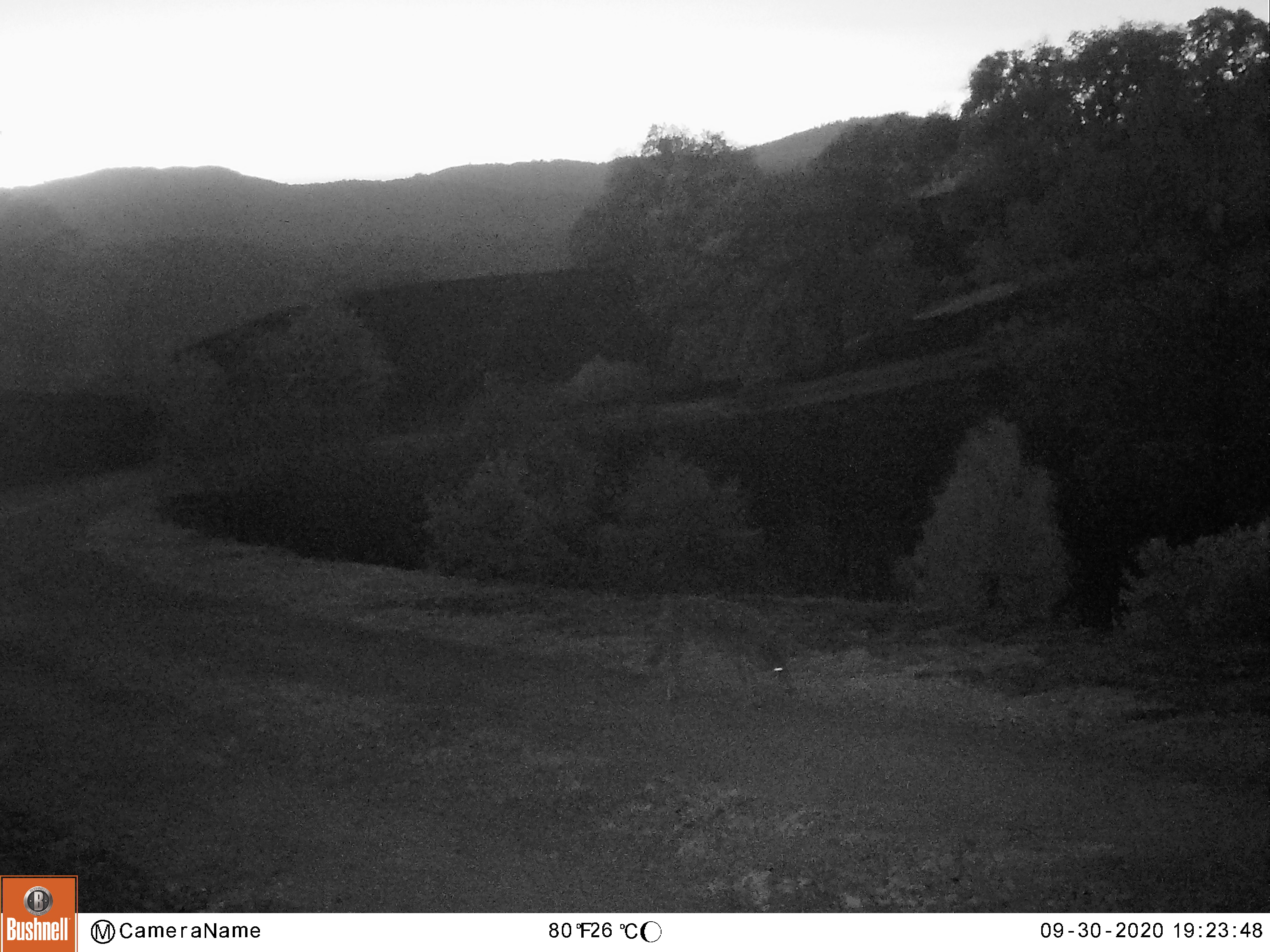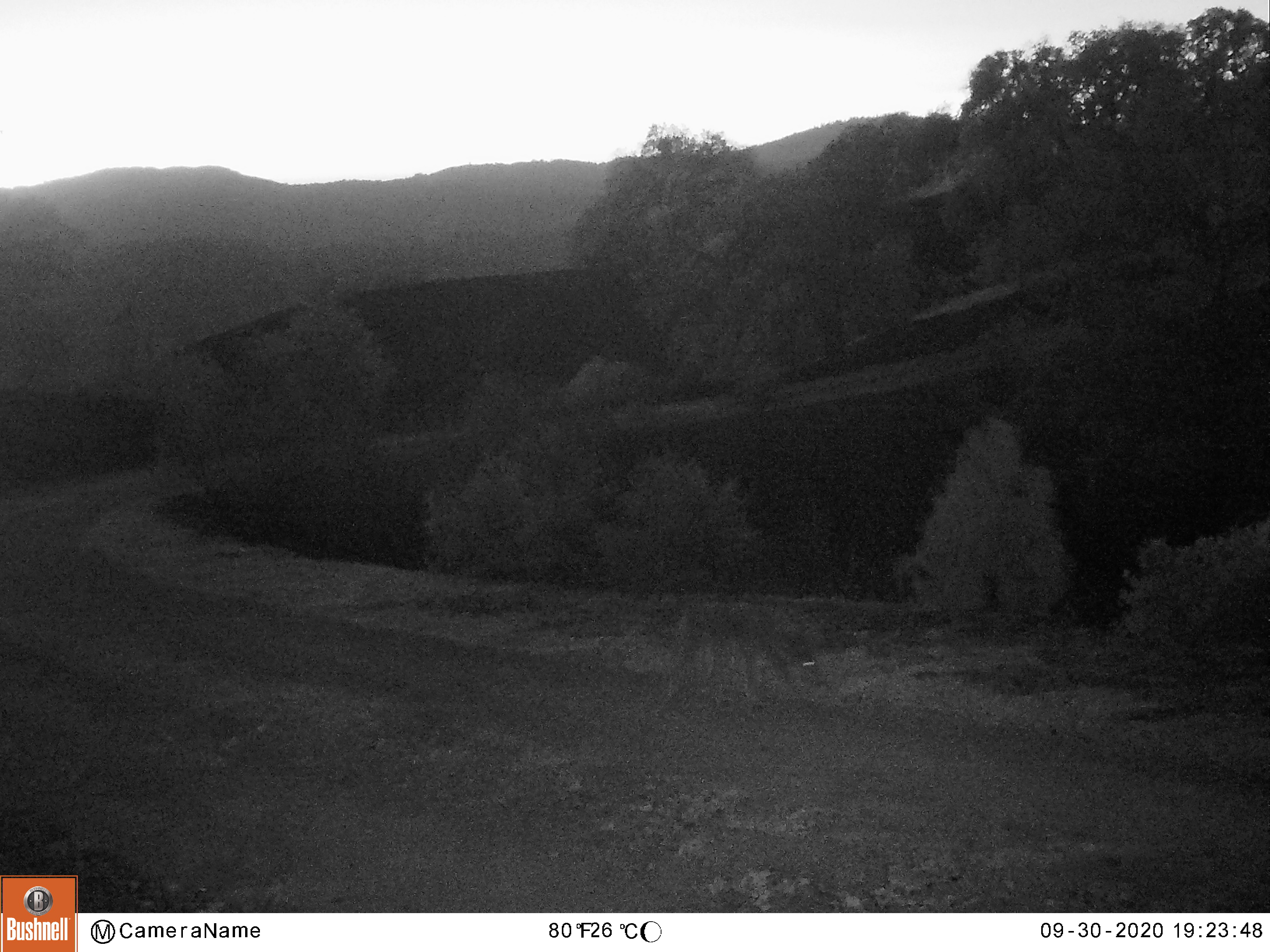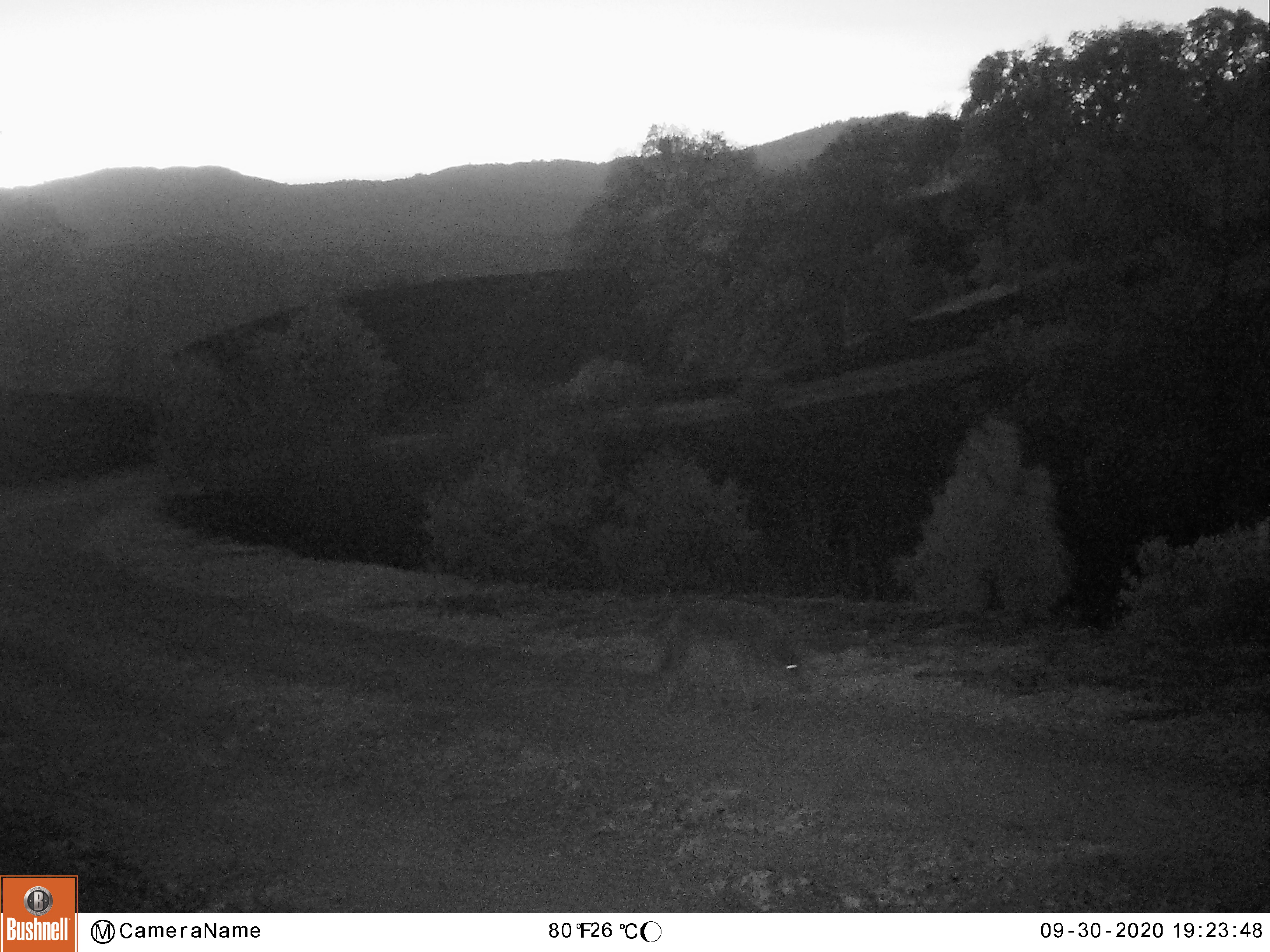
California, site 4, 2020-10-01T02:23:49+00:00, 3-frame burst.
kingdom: Animalia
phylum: Chordata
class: Mammalia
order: Carnivora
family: Canidae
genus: Canis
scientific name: Canis latrans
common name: coyote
Coyote (Canis latrans).